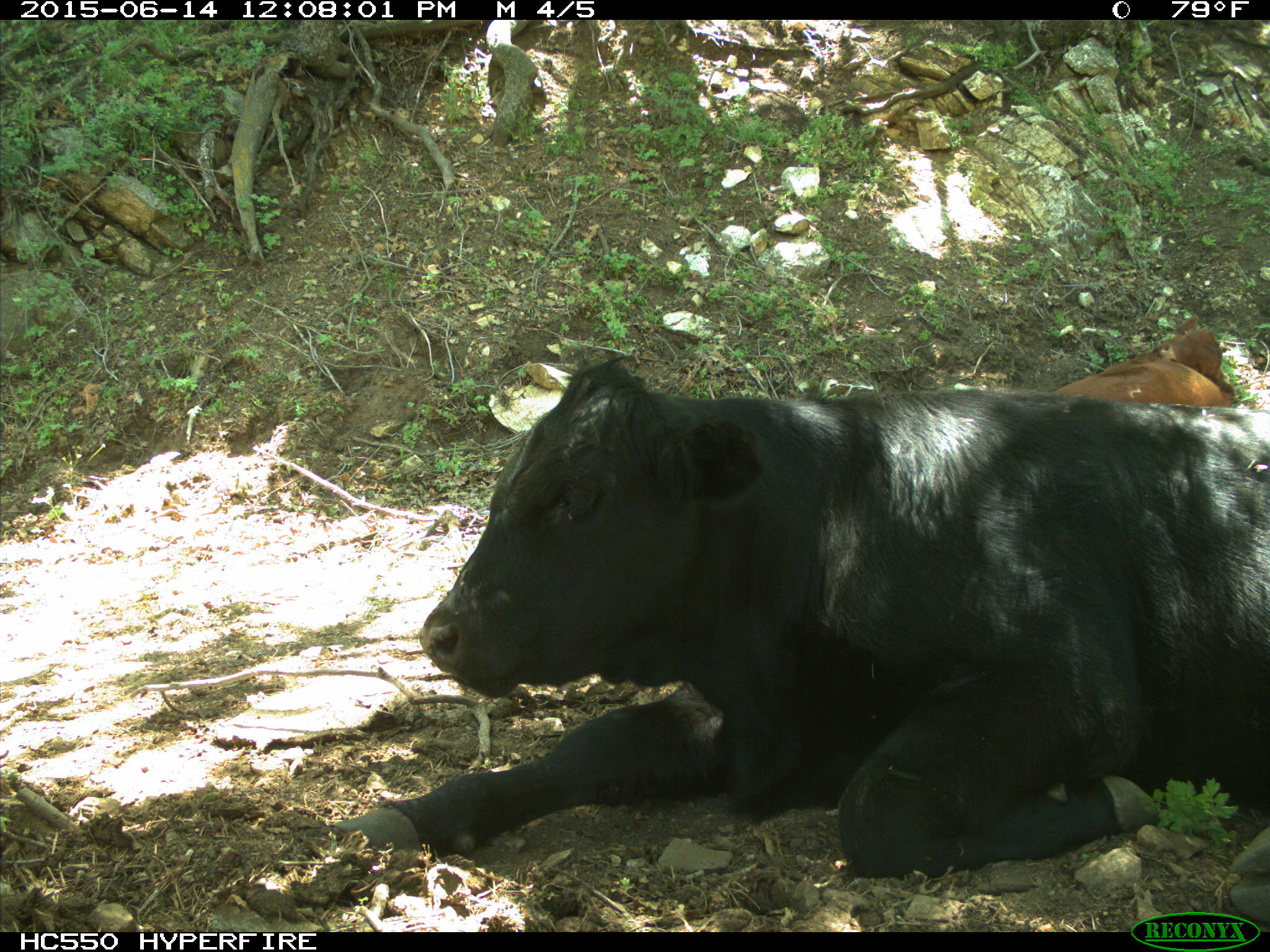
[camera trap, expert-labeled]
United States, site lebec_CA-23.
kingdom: Animalia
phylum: Chordata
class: Mammalia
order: Artiodactyla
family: Bovidae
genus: Bos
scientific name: Bos taurus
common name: domestic cow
Bos taurus (domestic cow).